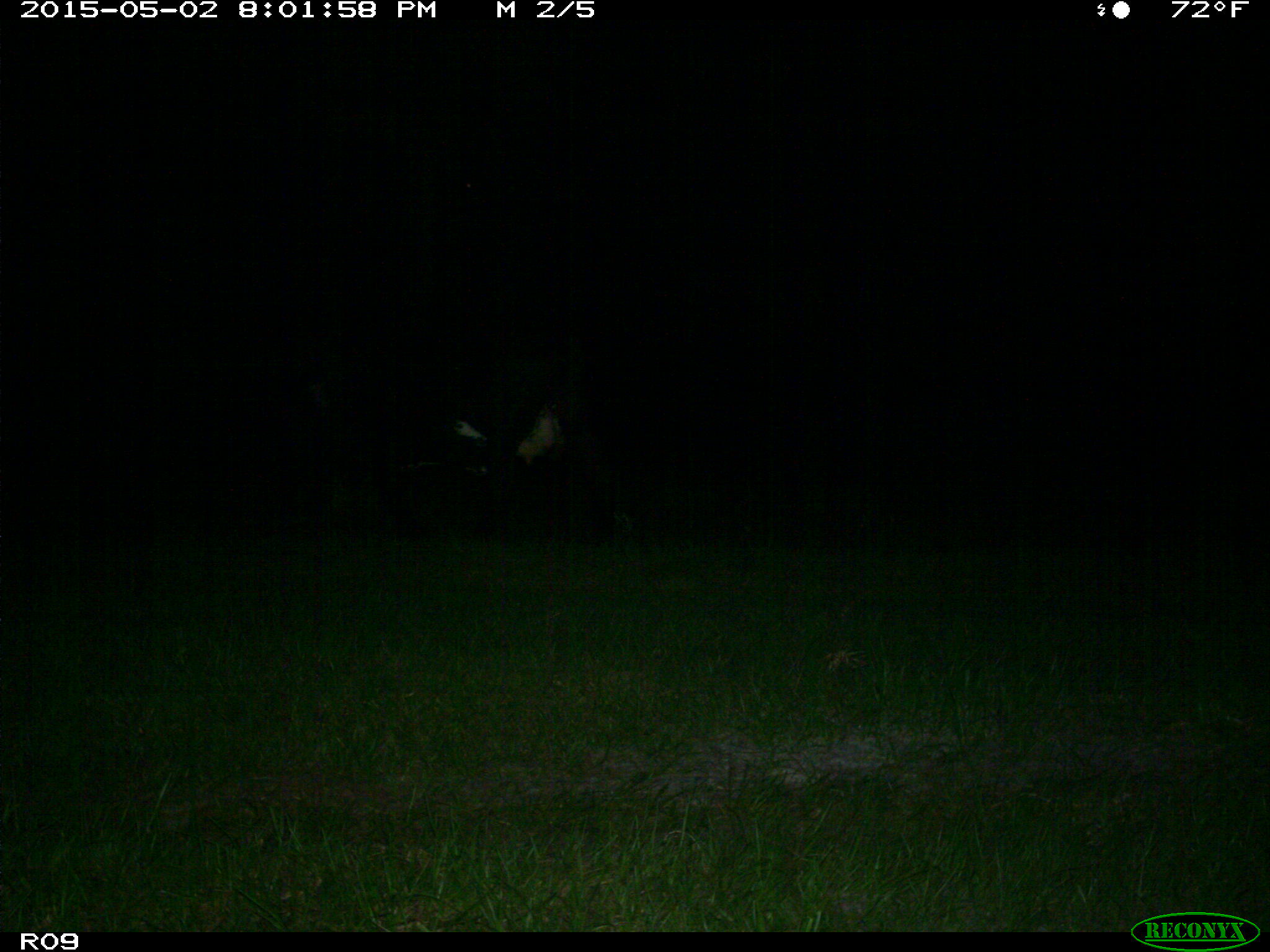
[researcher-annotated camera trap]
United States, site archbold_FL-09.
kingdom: Animalia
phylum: Chordata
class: Mammalia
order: Artiodactyla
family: Bovidae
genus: Bos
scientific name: Bos taurus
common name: domestic cow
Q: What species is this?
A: Bos taurus (domestic cow).